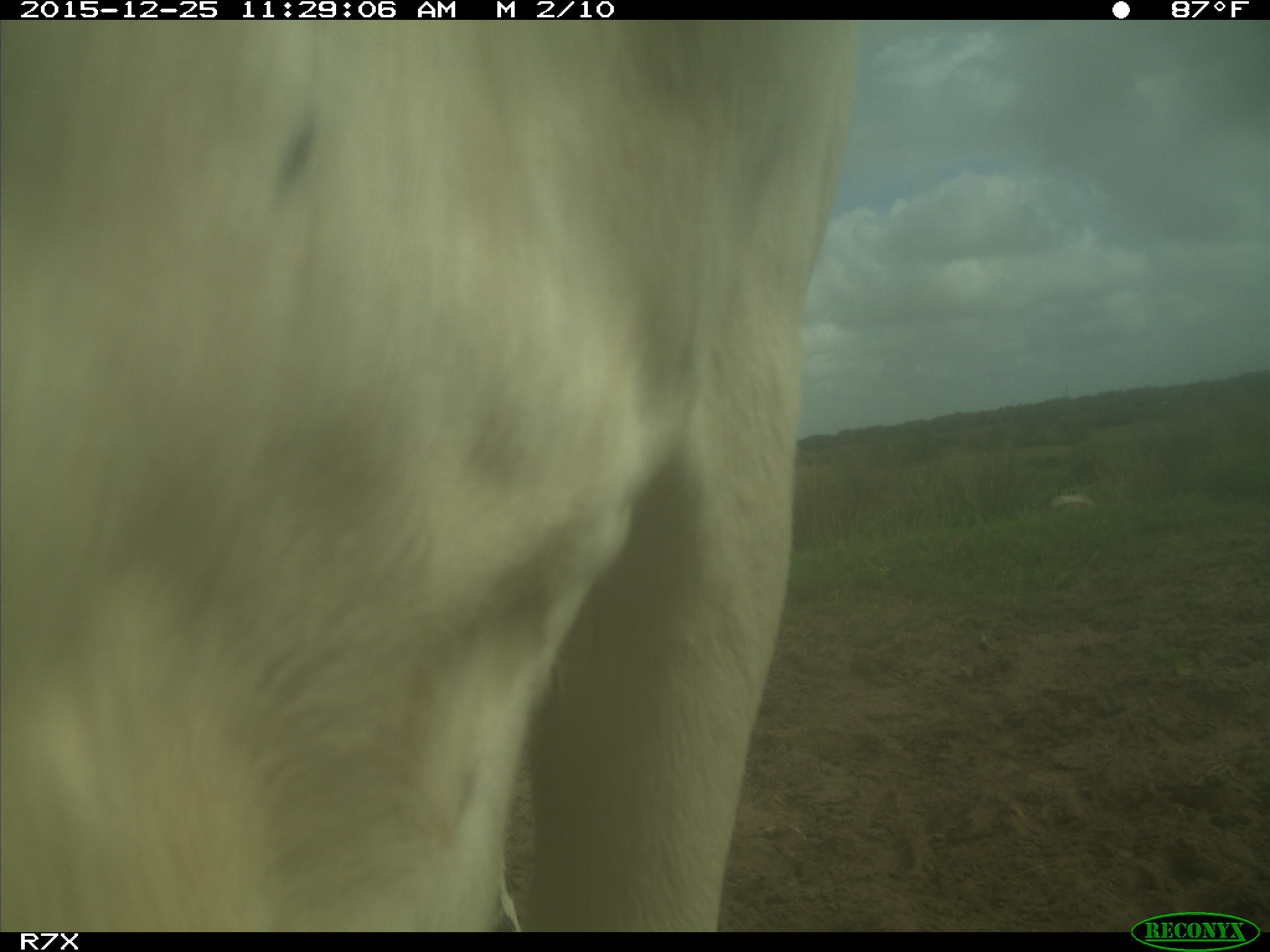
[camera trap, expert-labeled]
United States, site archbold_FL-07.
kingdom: Animalia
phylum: Chordata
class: Mammalia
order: Artiodactyla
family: Bovidae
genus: Bos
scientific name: Bos taurus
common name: domestic cow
Bos taurus (domestic cow).